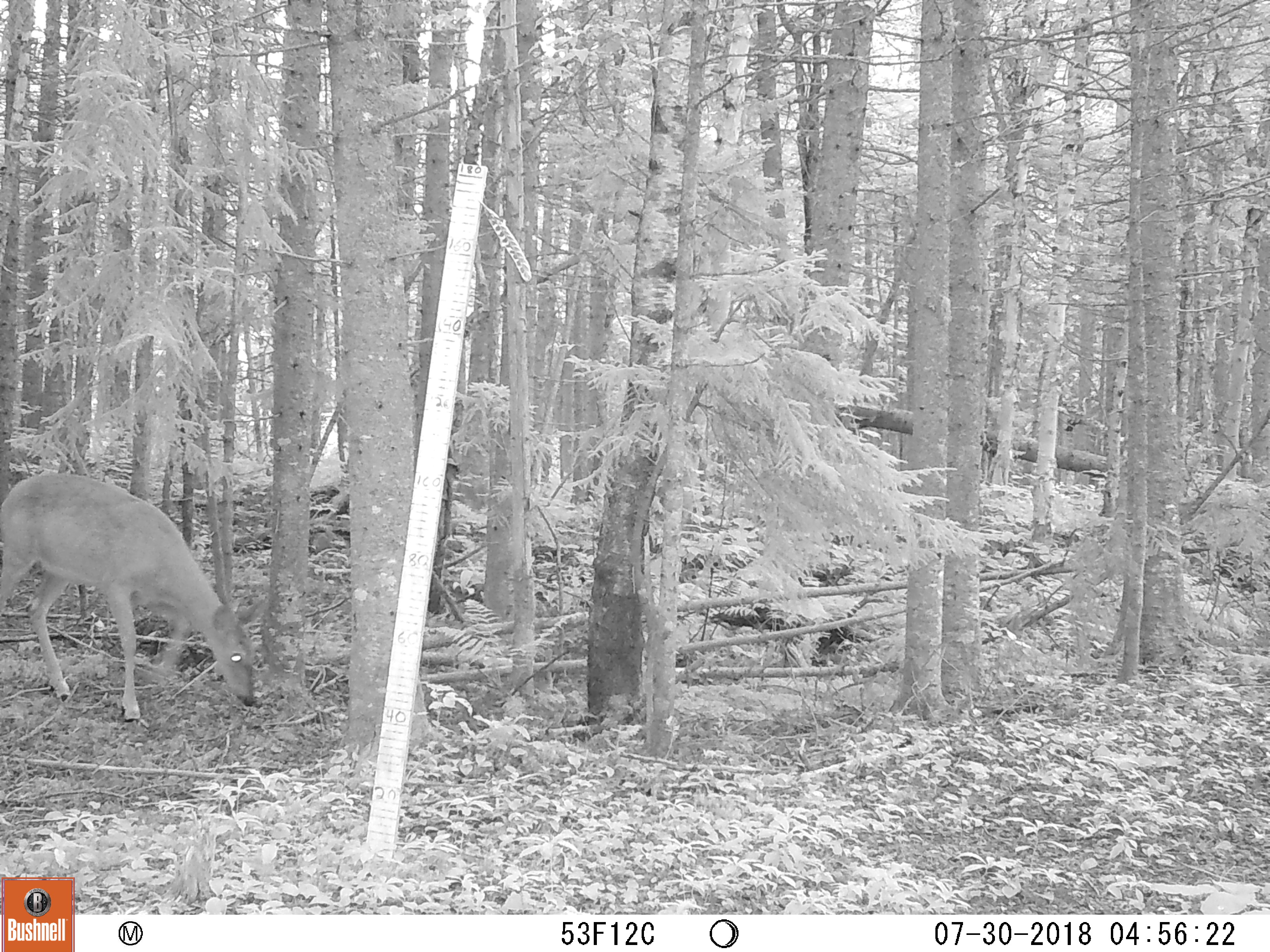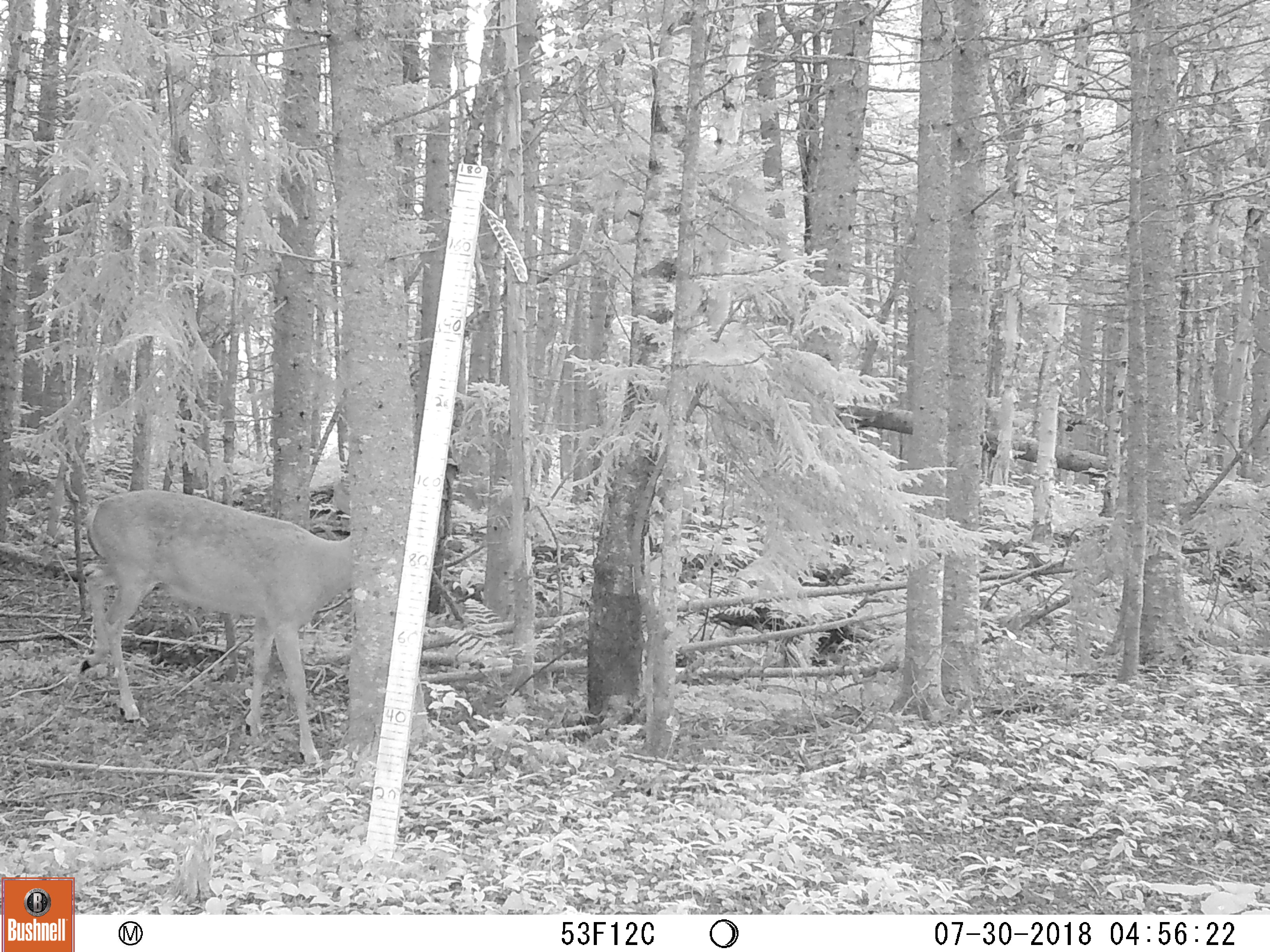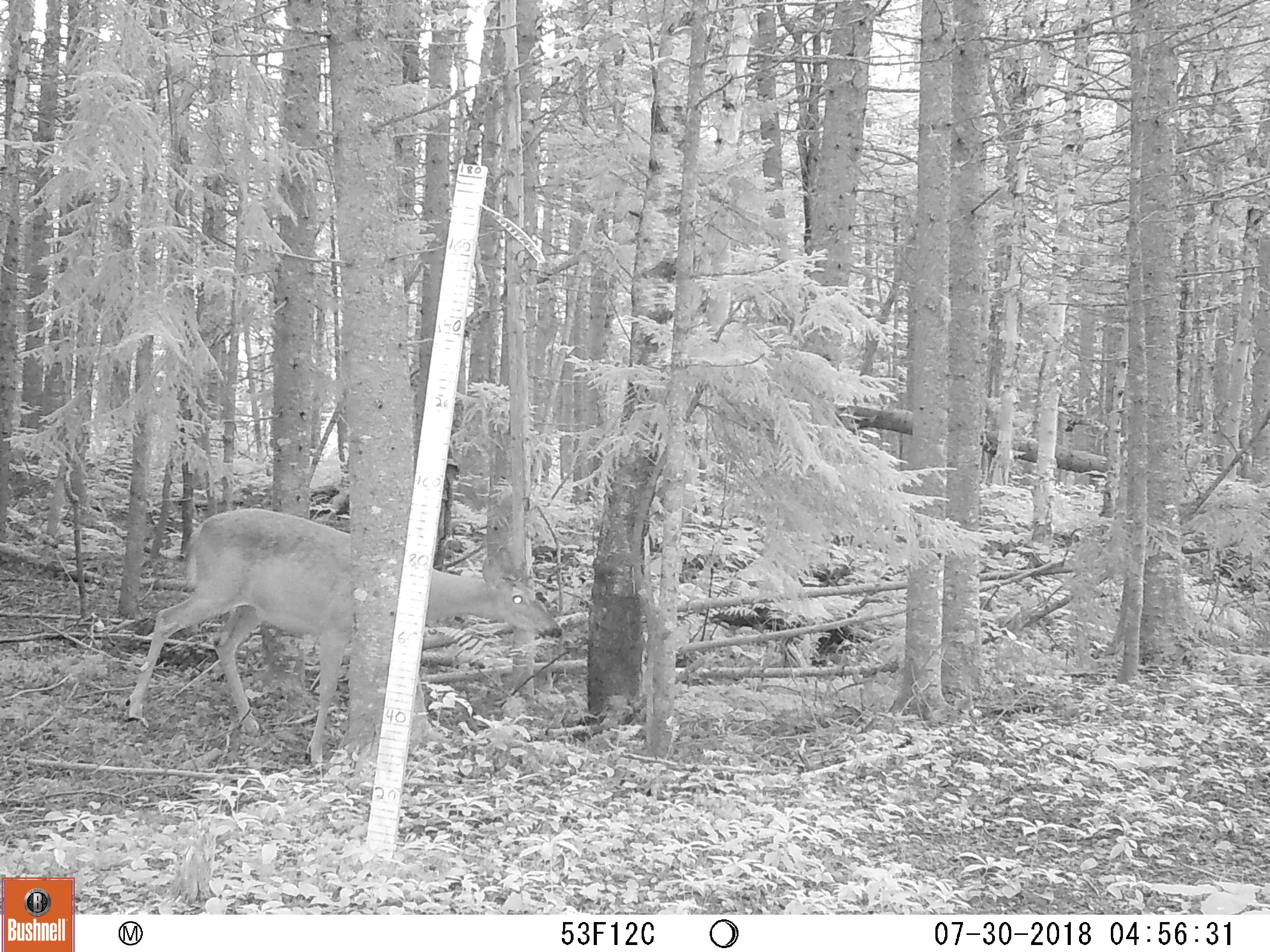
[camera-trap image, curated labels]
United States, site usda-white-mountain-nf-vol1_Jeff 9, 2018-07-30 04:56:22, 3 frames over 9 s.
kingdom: Animalia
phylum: Chordata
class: Mammalia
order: Artiodactyla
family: Cervidae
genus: Odocoileus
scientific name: Odocoileus virginianus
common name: white-tailed deer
White-tailed deer (Odocoileus virginianus).